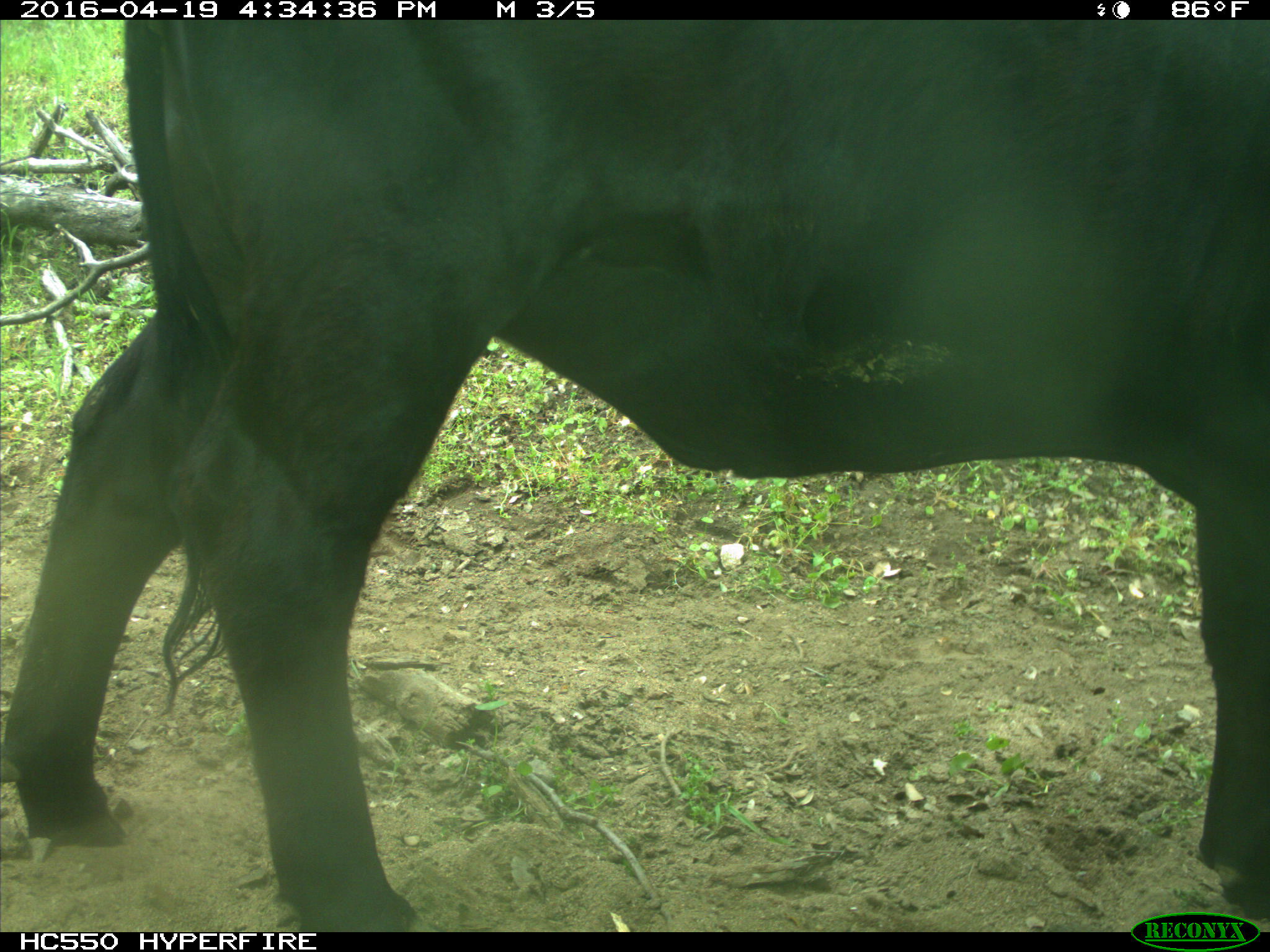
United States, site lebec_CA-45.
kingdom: Animalia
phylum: Chordata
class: Mammalia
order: Artiodactyla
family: Bovidae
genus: Bos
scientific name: Bos taurus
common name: domestic cow